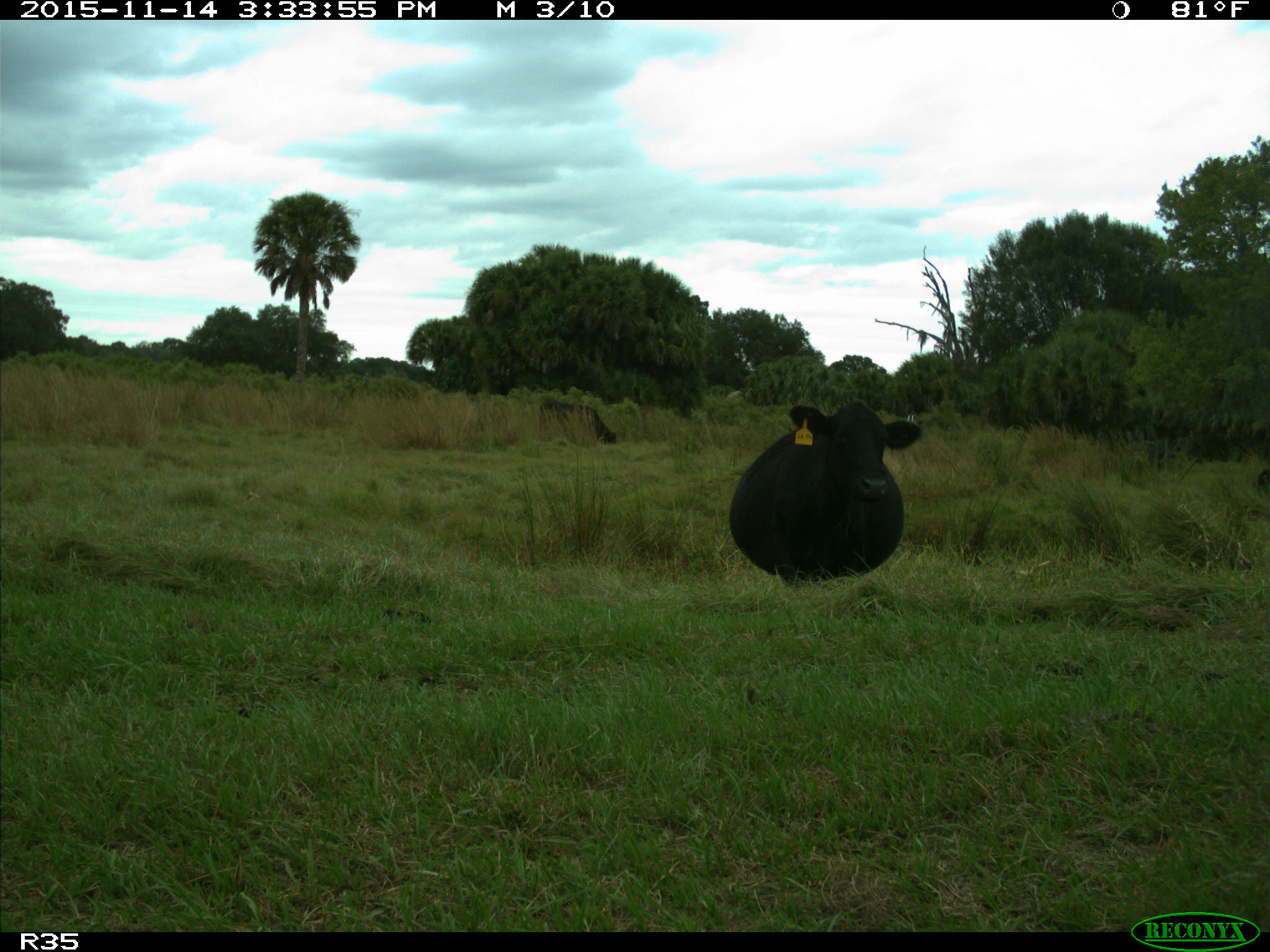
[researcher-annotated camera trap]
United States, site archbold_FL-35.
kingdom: Animalia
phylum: Chordata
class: Mammalia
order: Artiodactyla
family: Bovidae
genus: Bos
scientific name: Bos taurus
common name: domestic cow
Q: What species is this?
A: Bos taurus (domestic cow).